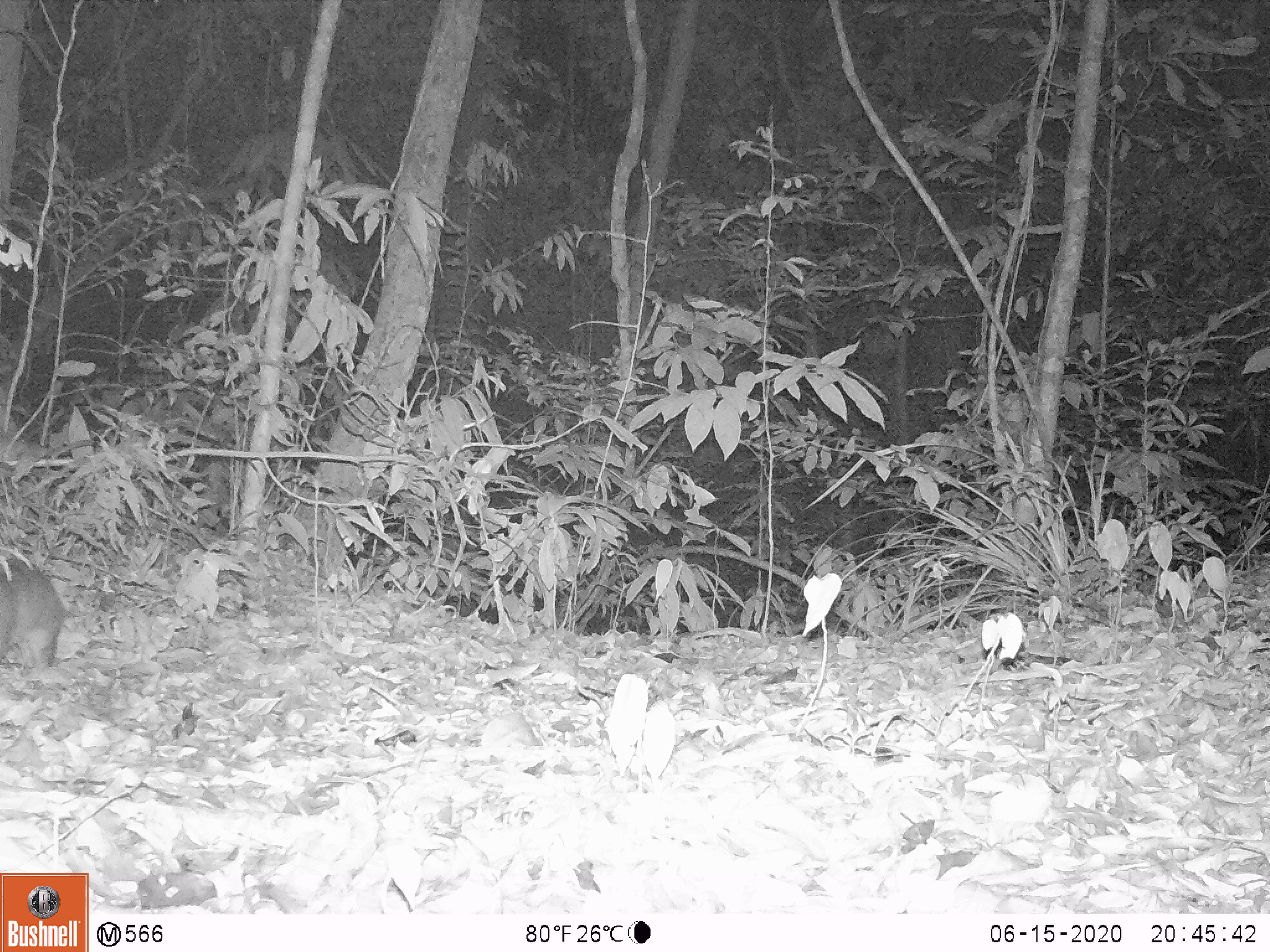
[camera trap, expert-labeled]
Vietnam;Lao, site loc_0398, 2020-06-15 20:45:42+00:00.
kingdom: Animalia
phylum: Chordata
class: Mammalia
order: Carnivora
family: Mustelidae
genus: Melogale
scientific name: Melogale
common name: ferret badger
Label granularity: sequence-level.